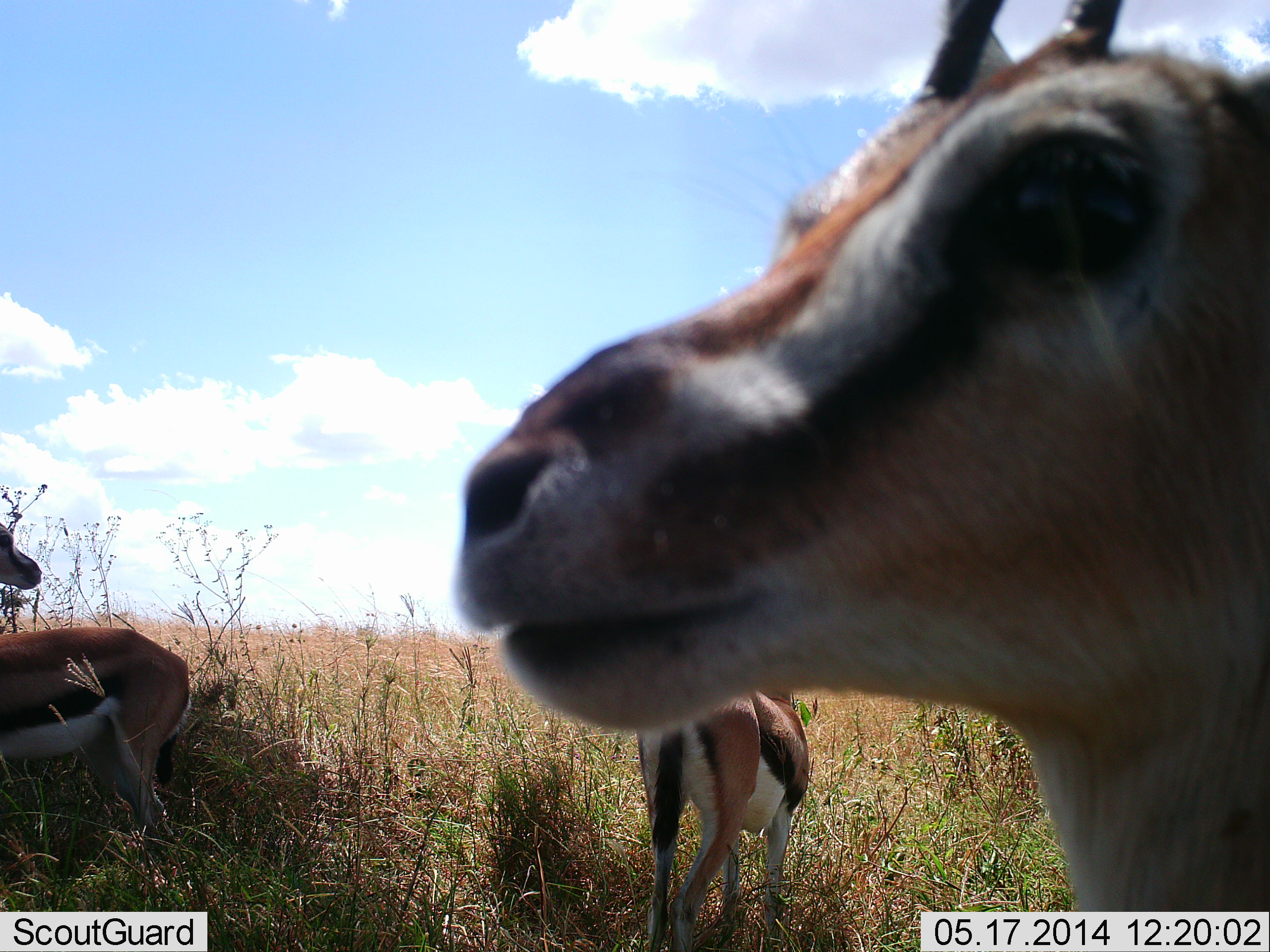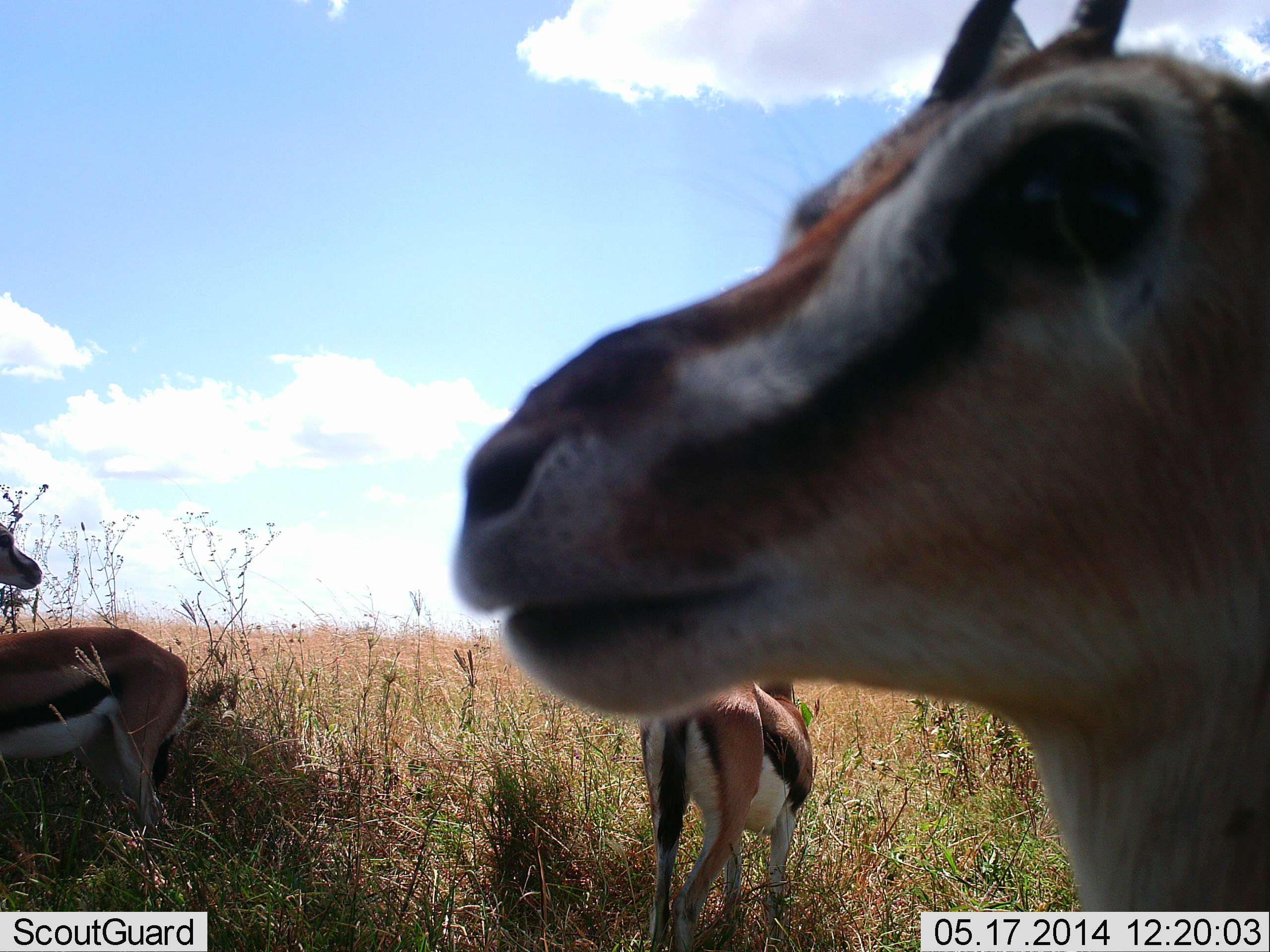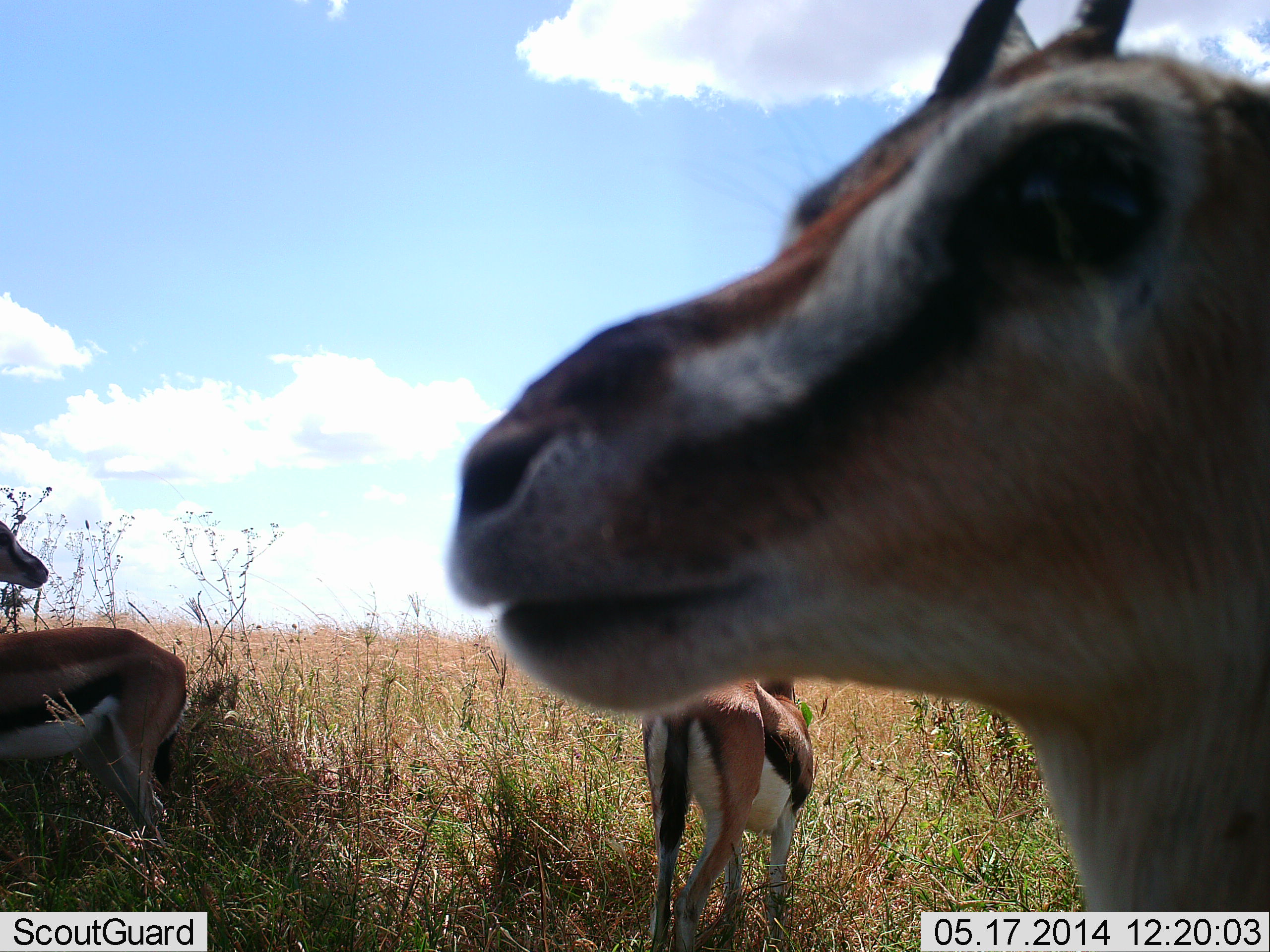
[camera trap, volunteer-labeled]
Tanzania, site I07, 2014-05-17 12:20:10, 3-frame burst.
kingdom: Animalia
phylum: Chordata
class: Mammalia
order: Artiodactyla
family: Bovidae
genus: Eudorcas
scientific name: Eudorcas thomsonii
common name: thomson's gazelle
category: gazellethomsons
Gazellethomsons (thomson's gazelle) (Eudorcas thomsonii), count 3. Behavior (volunteer vote fractions): standing 100%, resting 0%, moving 0%, interacting 10%. Young present (vote fraction): 0%. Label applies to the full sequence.